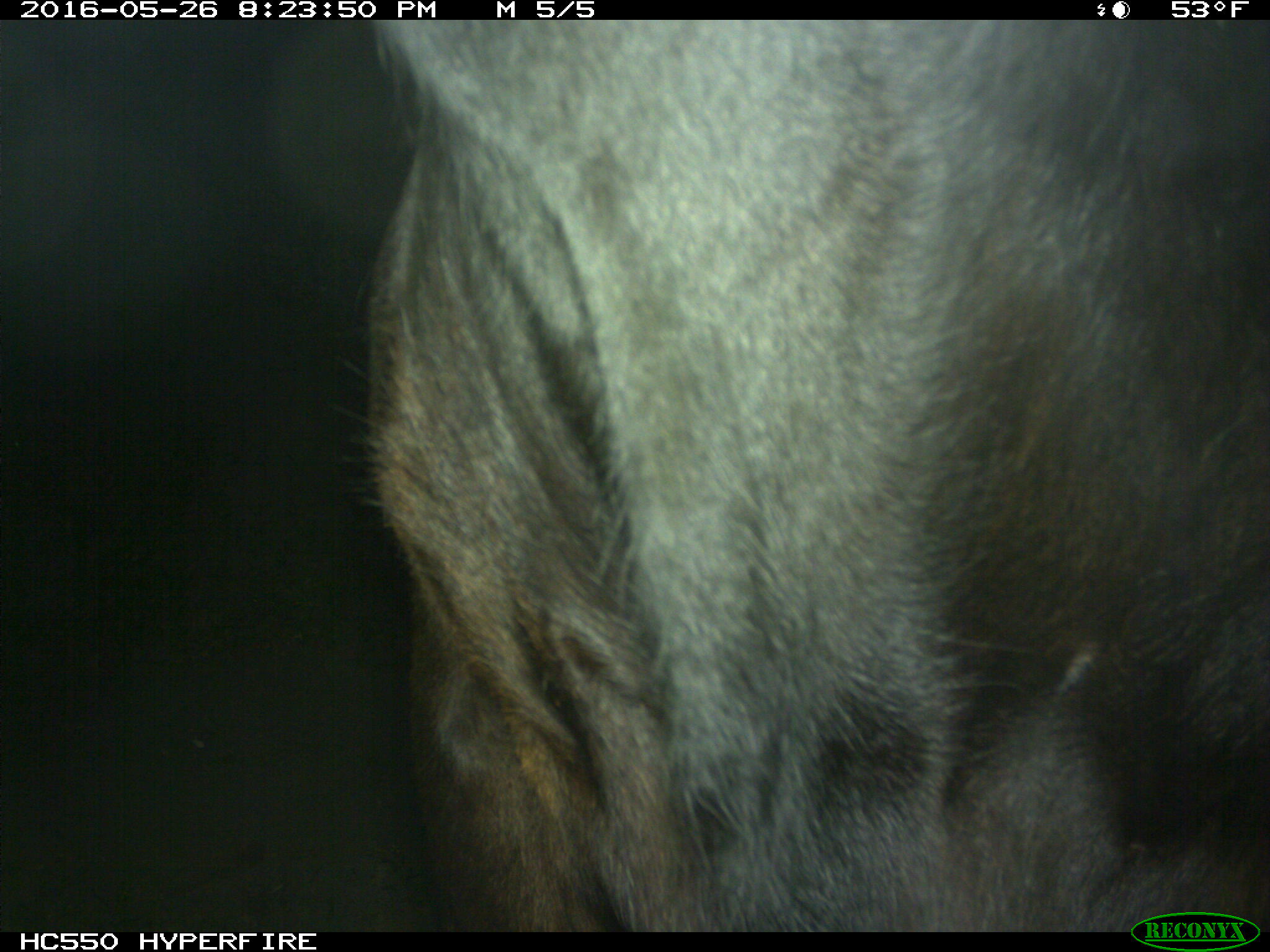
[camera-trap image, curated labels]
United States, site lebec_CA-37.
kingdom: Animalia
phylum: Chordata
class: Mammalia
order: Artiodactyla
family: Bovidae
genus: Bos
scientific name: Bos taurus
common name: domestic cow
Bos taurus (domestic cow).